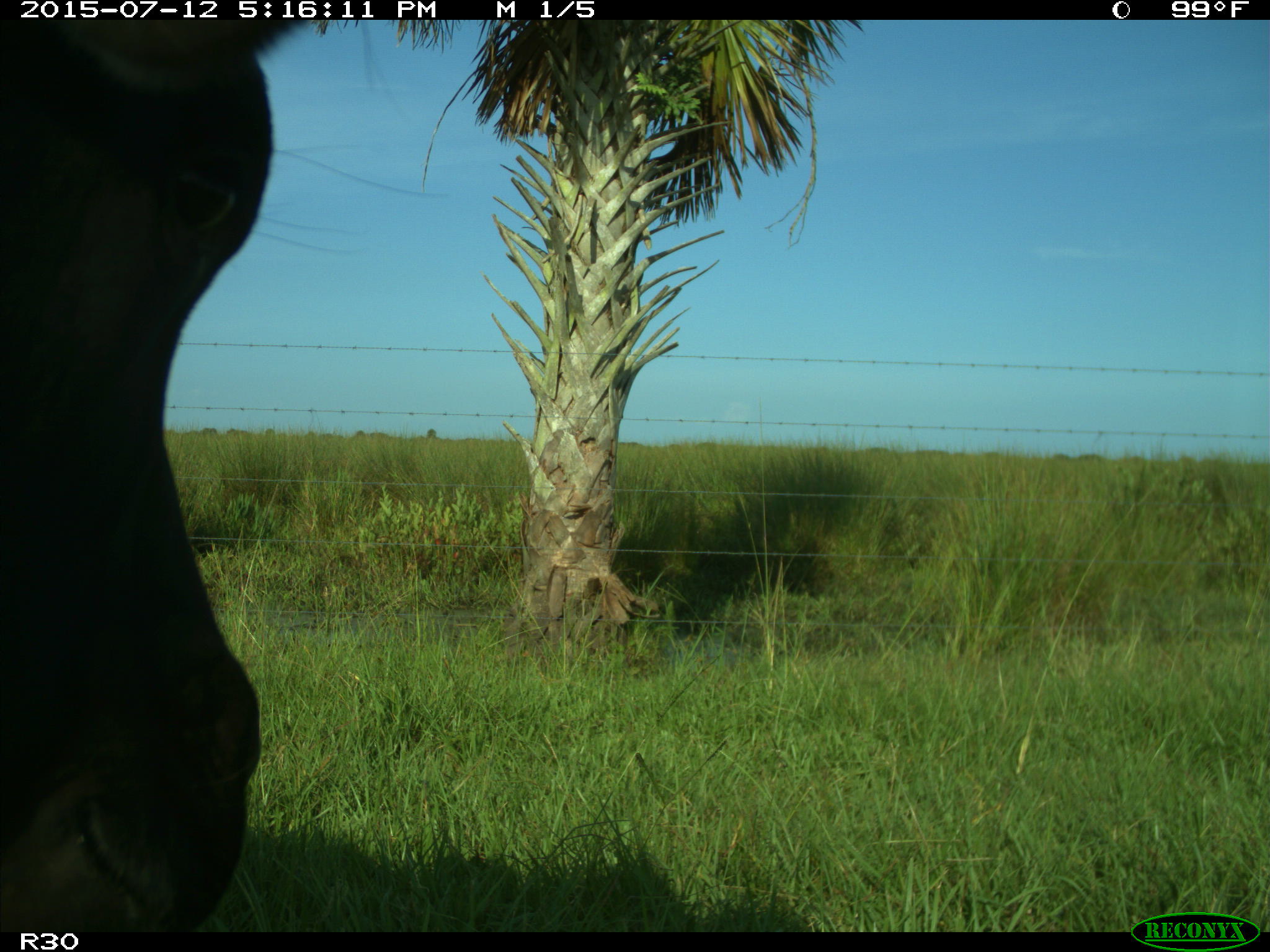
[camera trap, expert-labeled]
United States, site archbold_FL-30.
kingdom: Animalia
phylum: Chordata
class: Mammalia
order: Artiodactyla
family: Bovidae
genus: Bos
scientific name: Bos taurus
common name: domestic cow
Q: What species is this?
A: Bos taurus (domestic cow).